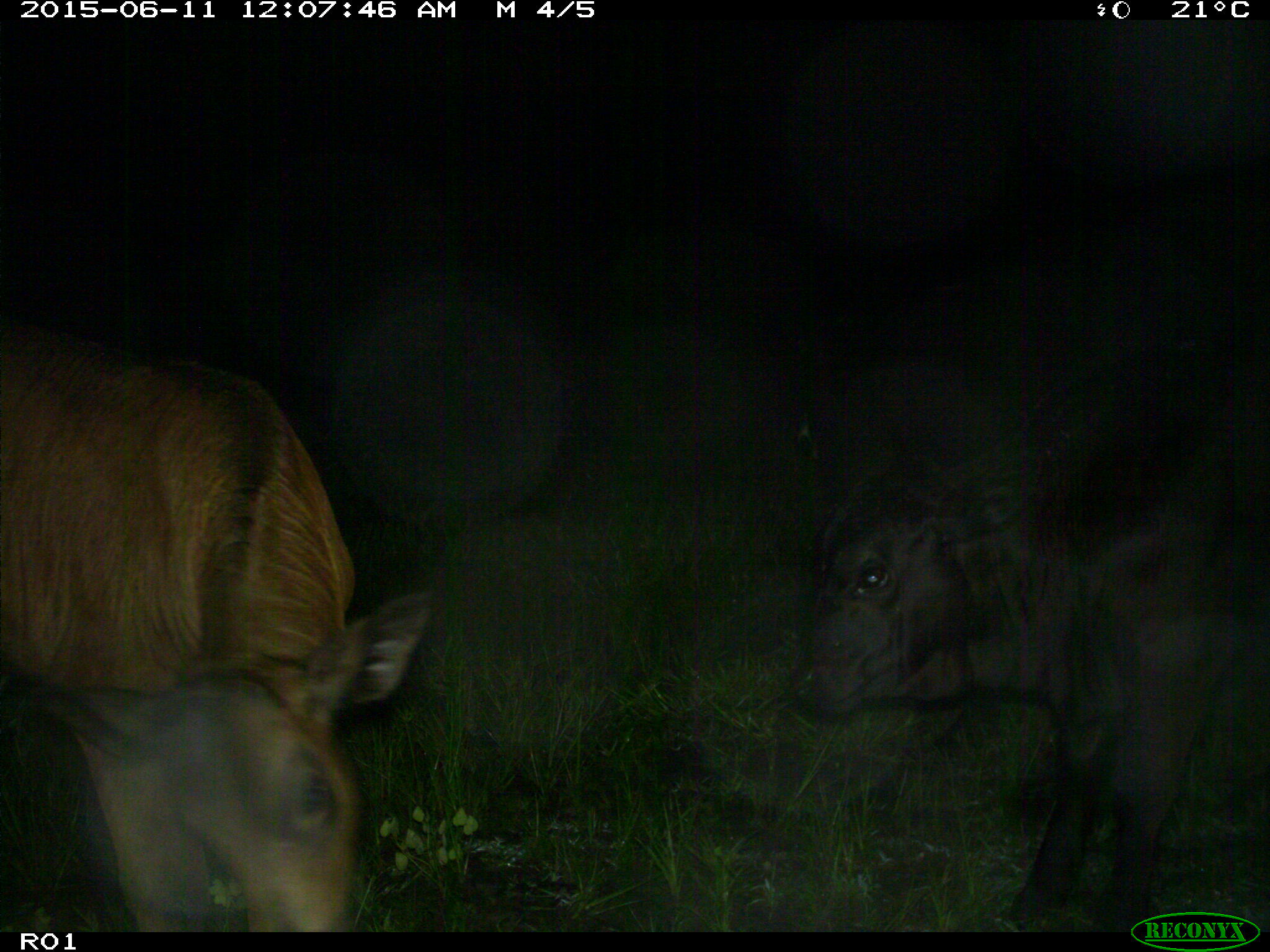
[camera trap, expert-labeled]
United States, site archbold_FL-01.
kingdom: Animalia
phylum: Chordata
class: Mammalia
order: Artiodactyla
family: Bovidae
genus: Bos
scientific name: Bos taurus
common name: domestic cow